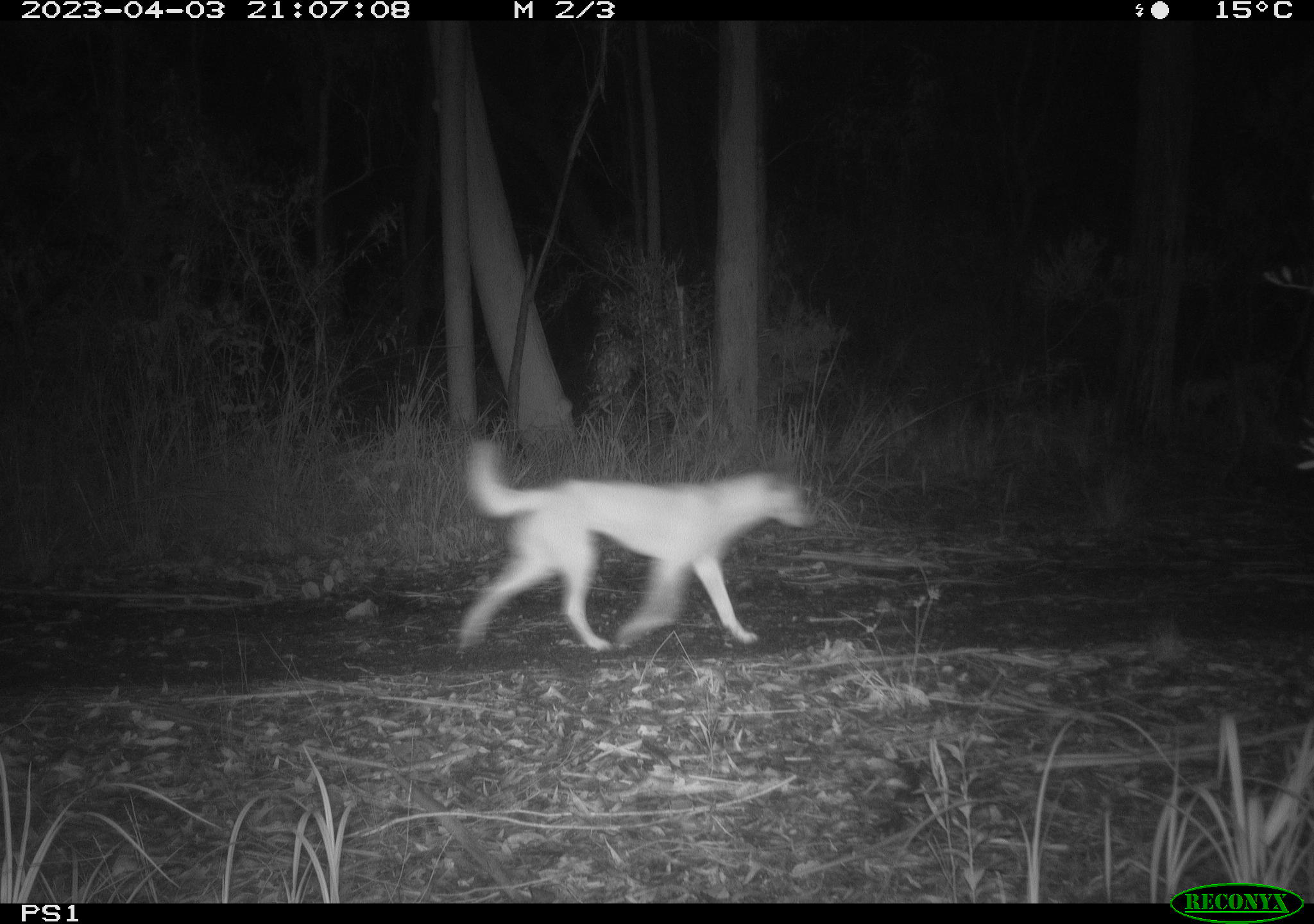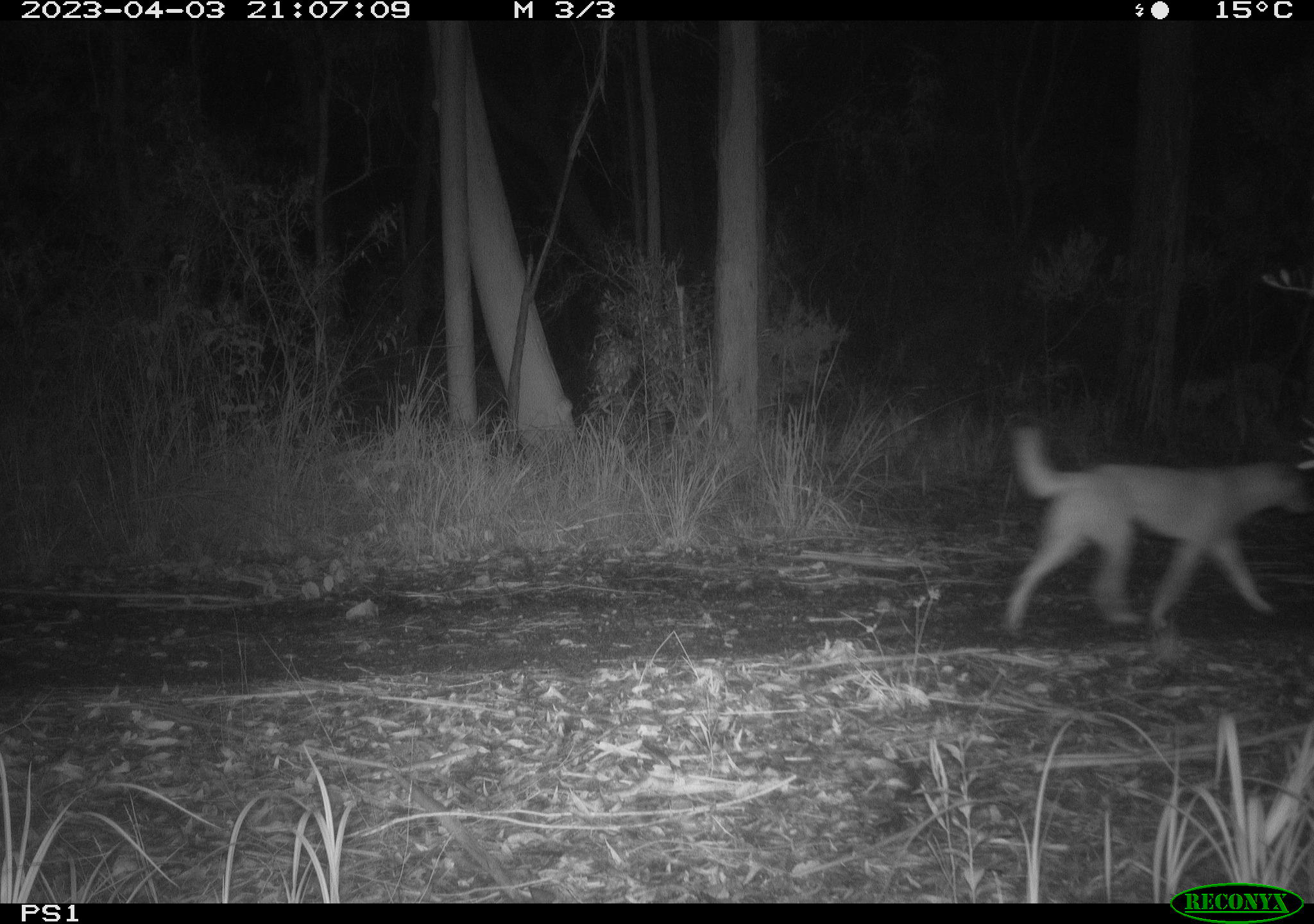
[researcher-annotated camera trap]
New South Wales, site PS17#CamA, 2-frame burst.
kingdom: Animalia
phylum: Chordata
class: Mammalia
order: Carnivora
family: Canidae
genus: Canis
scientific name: Canis familiaris dingo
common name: dingo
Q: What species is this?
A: Dingo (Canis familiaris dingo).